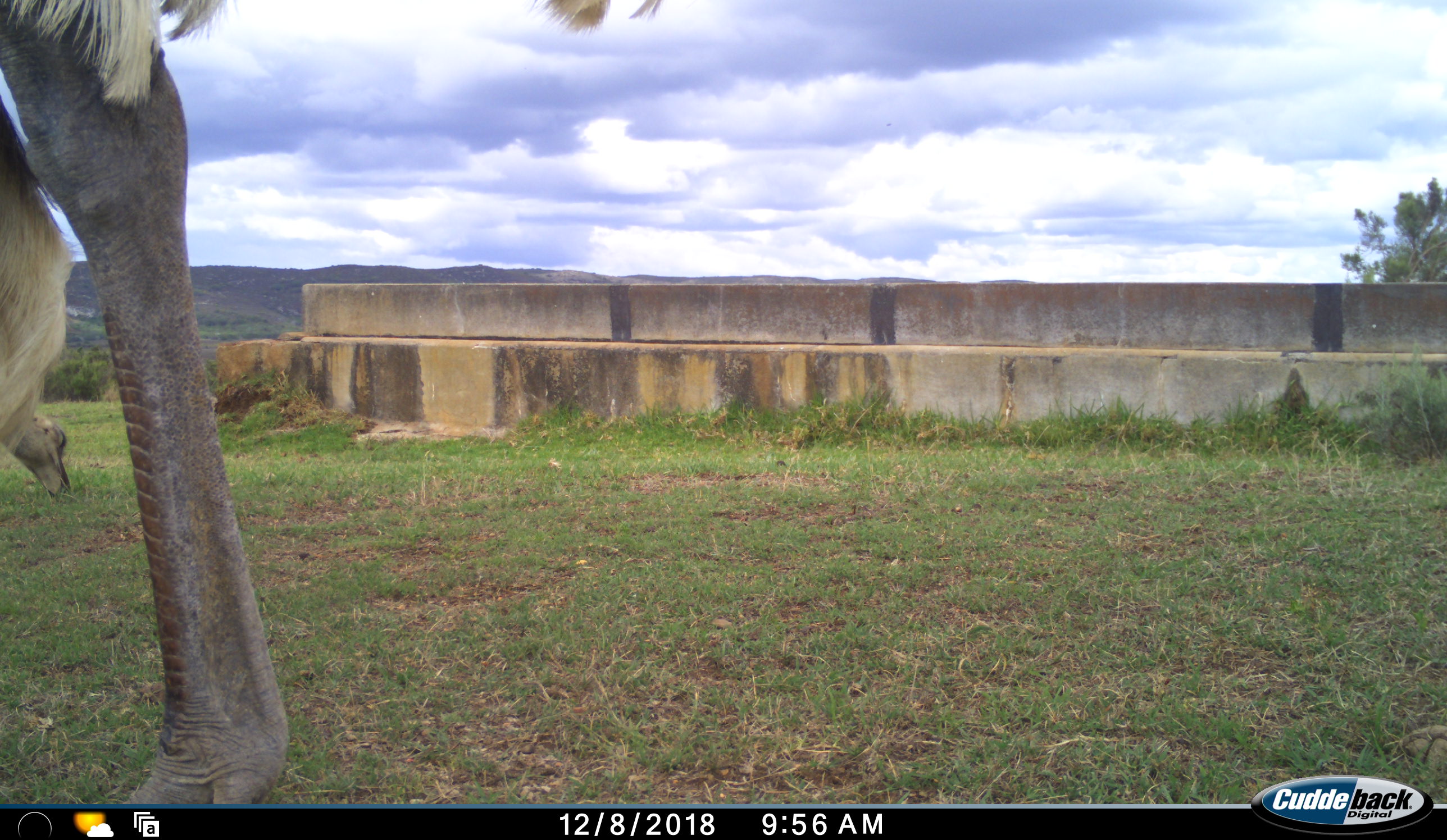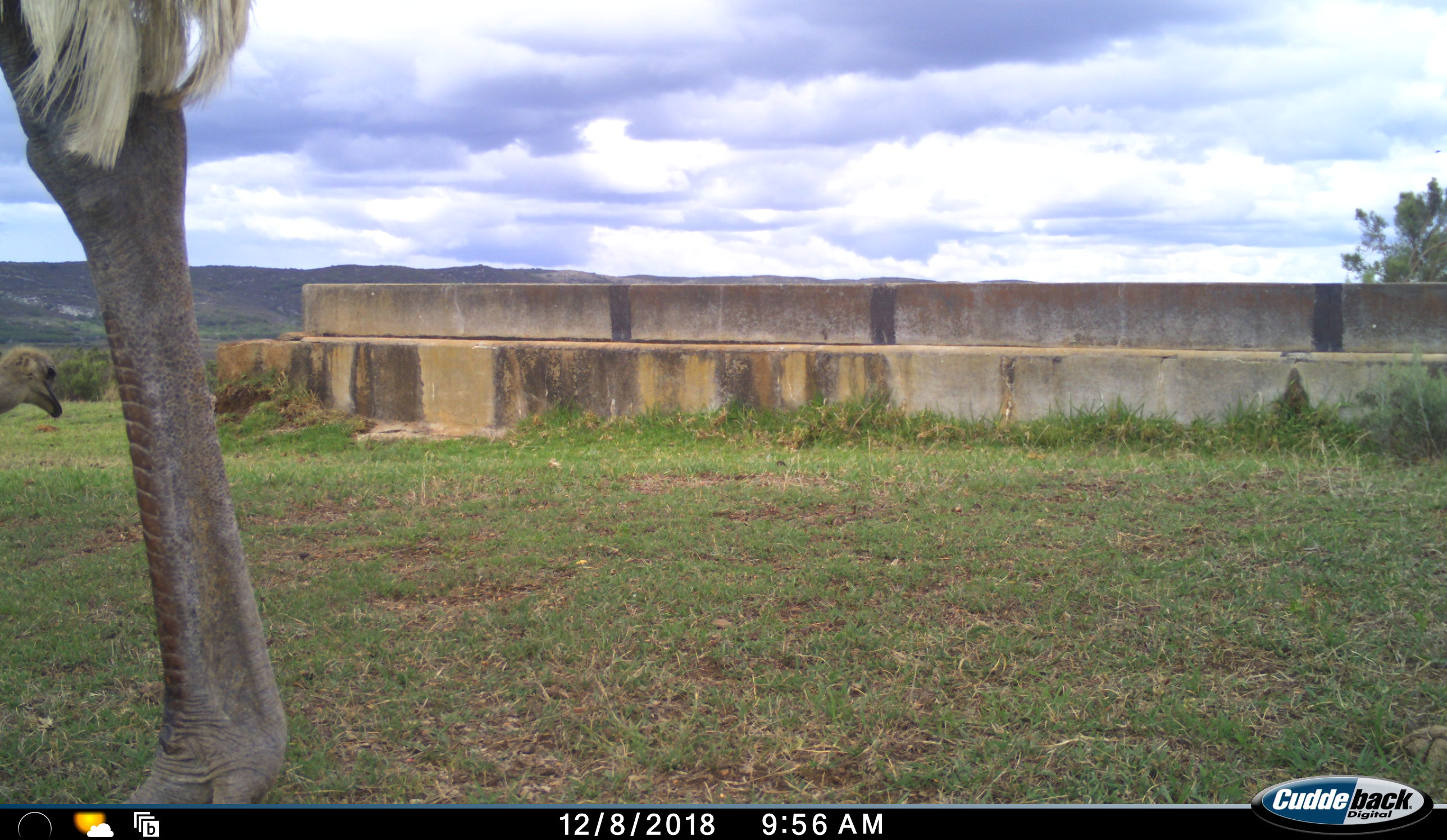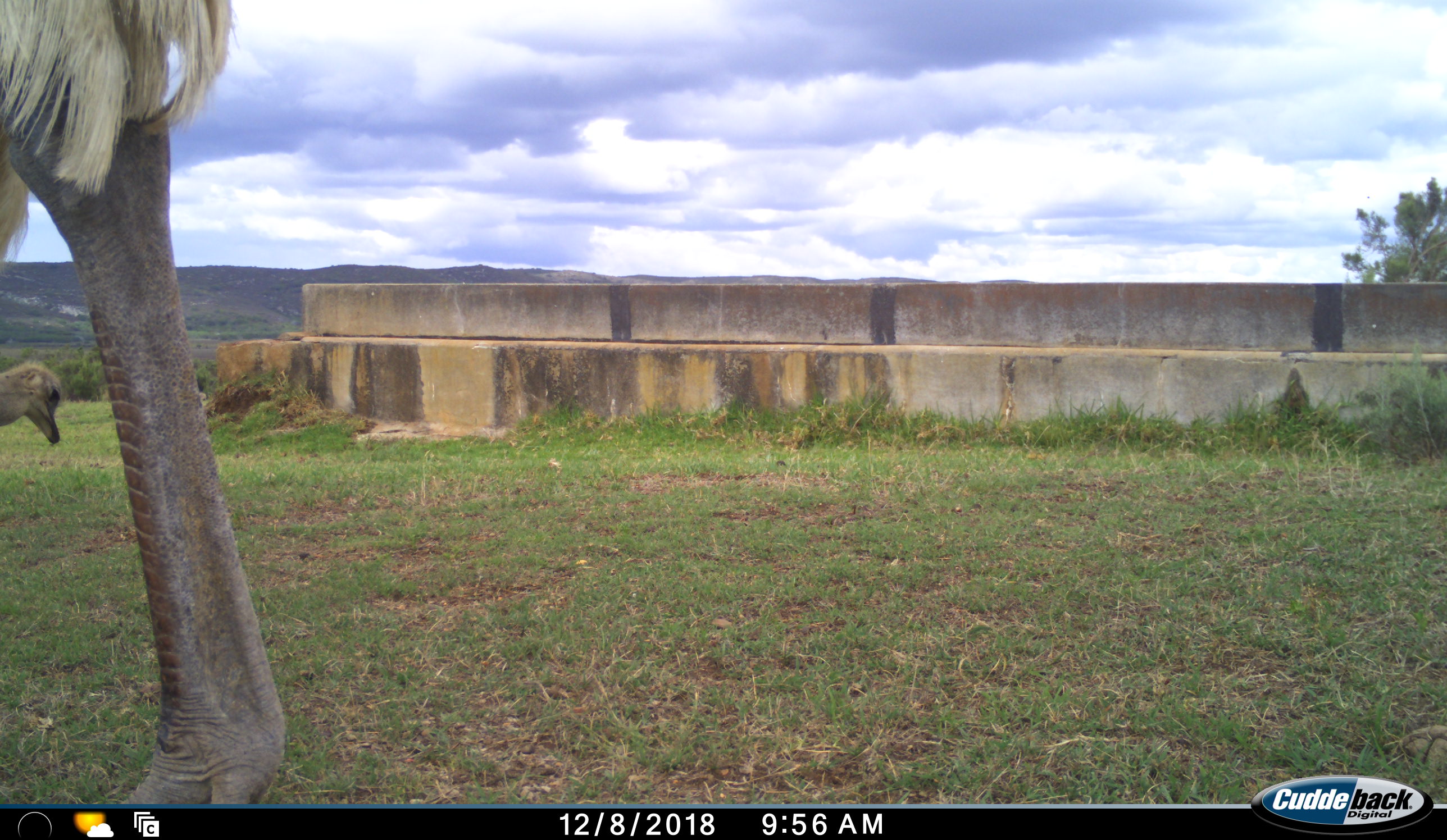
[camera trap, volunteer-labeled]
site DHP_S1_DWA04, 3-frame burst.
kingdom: Animalia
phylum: Chordata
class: Aves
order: Struthioniformes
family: Struthionidae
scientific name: Struthionidae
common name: ostrich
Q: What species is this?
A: Ostrich (Struthionidae).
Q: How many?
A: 2.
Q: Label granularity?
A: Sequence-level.